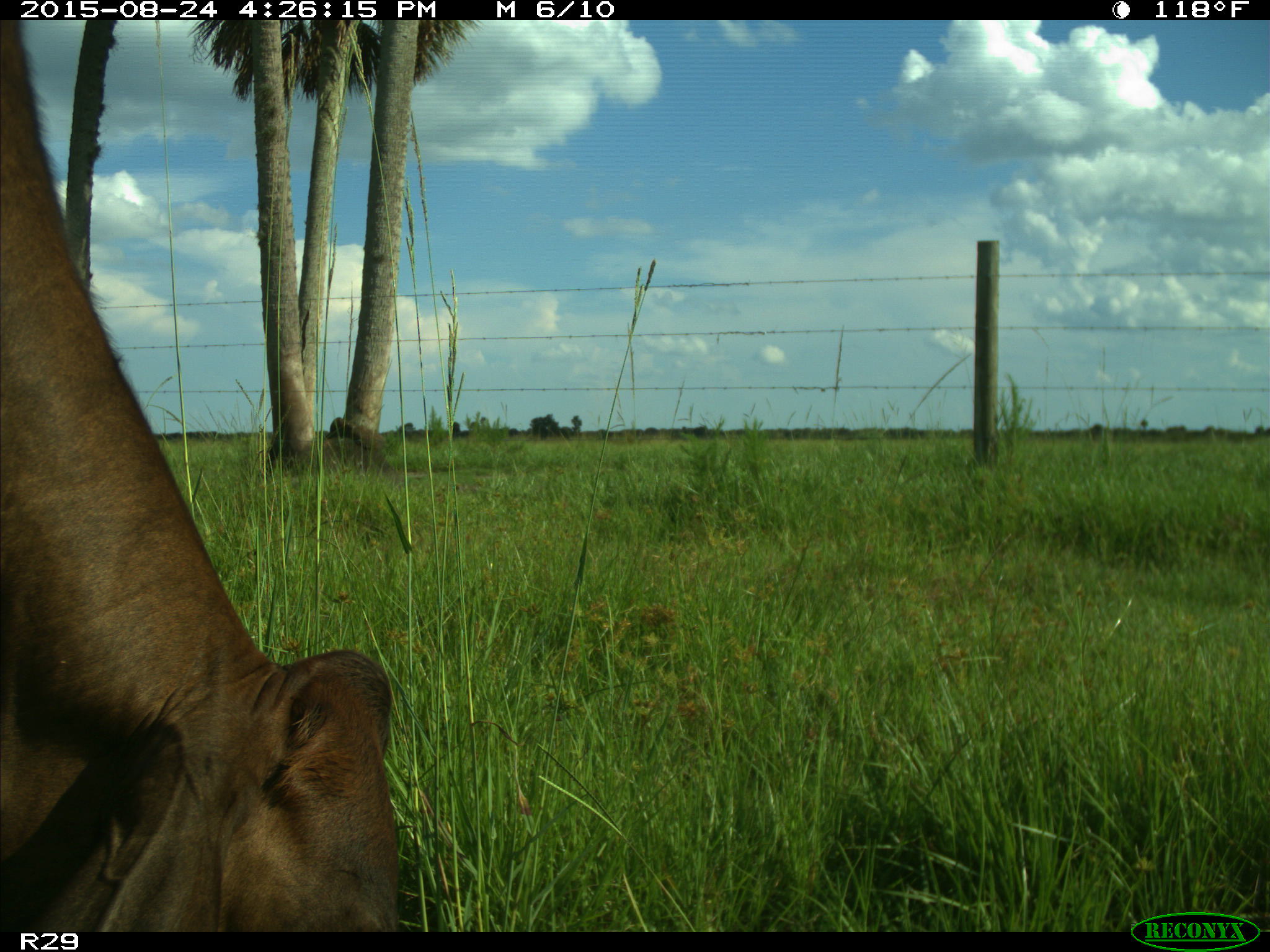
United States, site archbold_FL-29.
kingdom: Animalia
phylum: Chordata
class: Mammalia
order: Artiodactyla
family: Bovidae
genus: Bos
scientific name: Bos taurus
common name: domestic cow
Bos taurus (domestic cow).